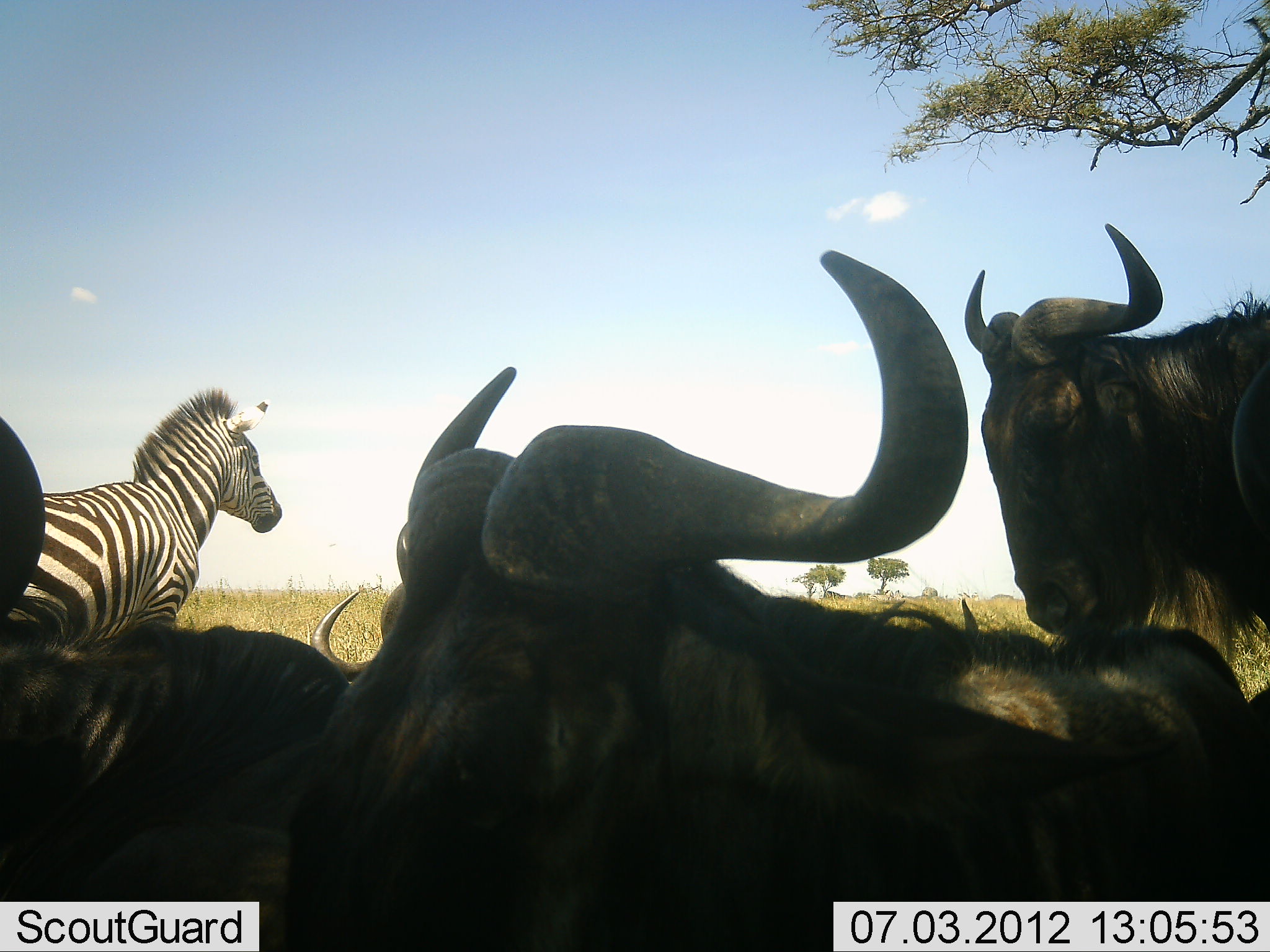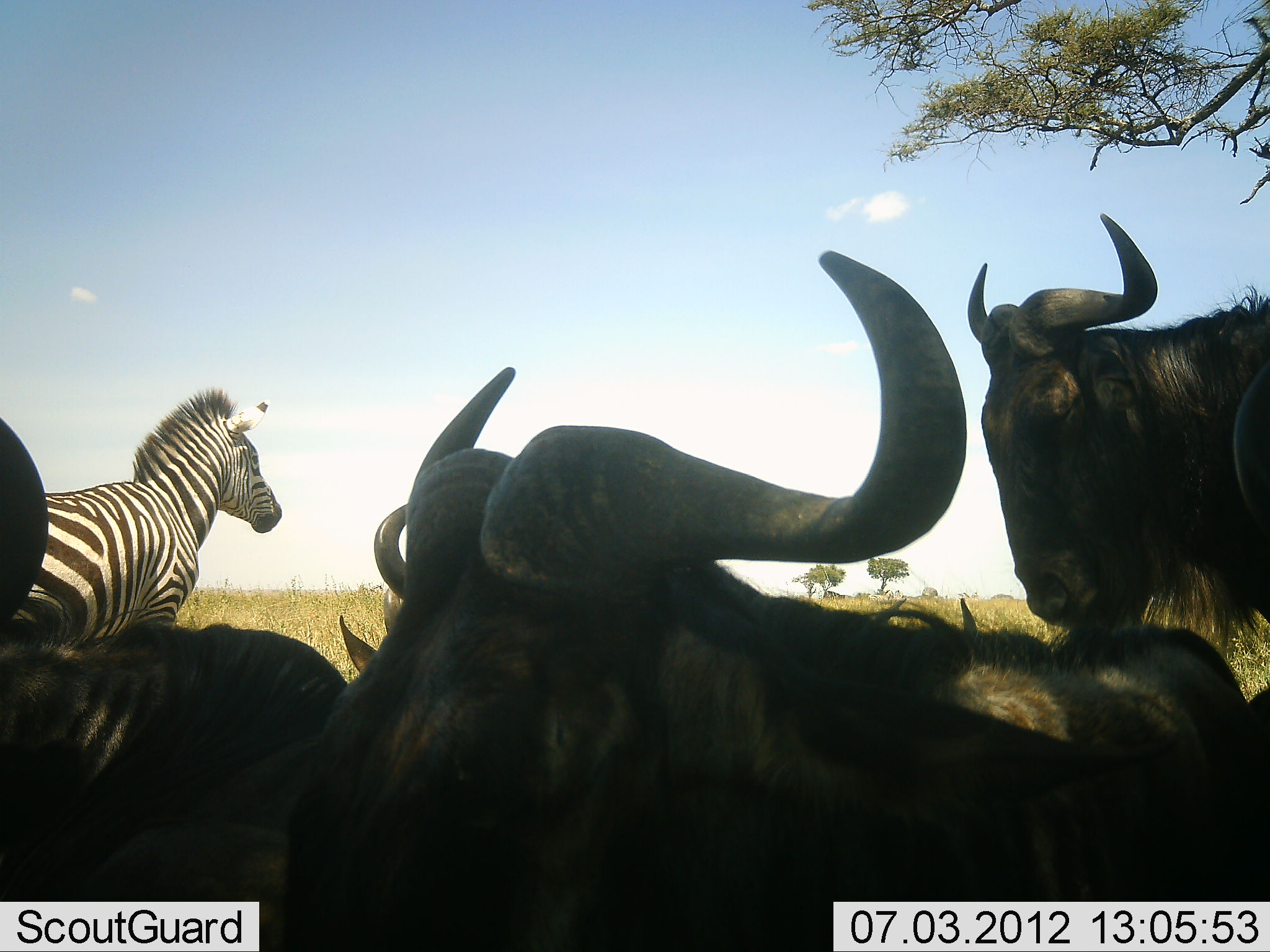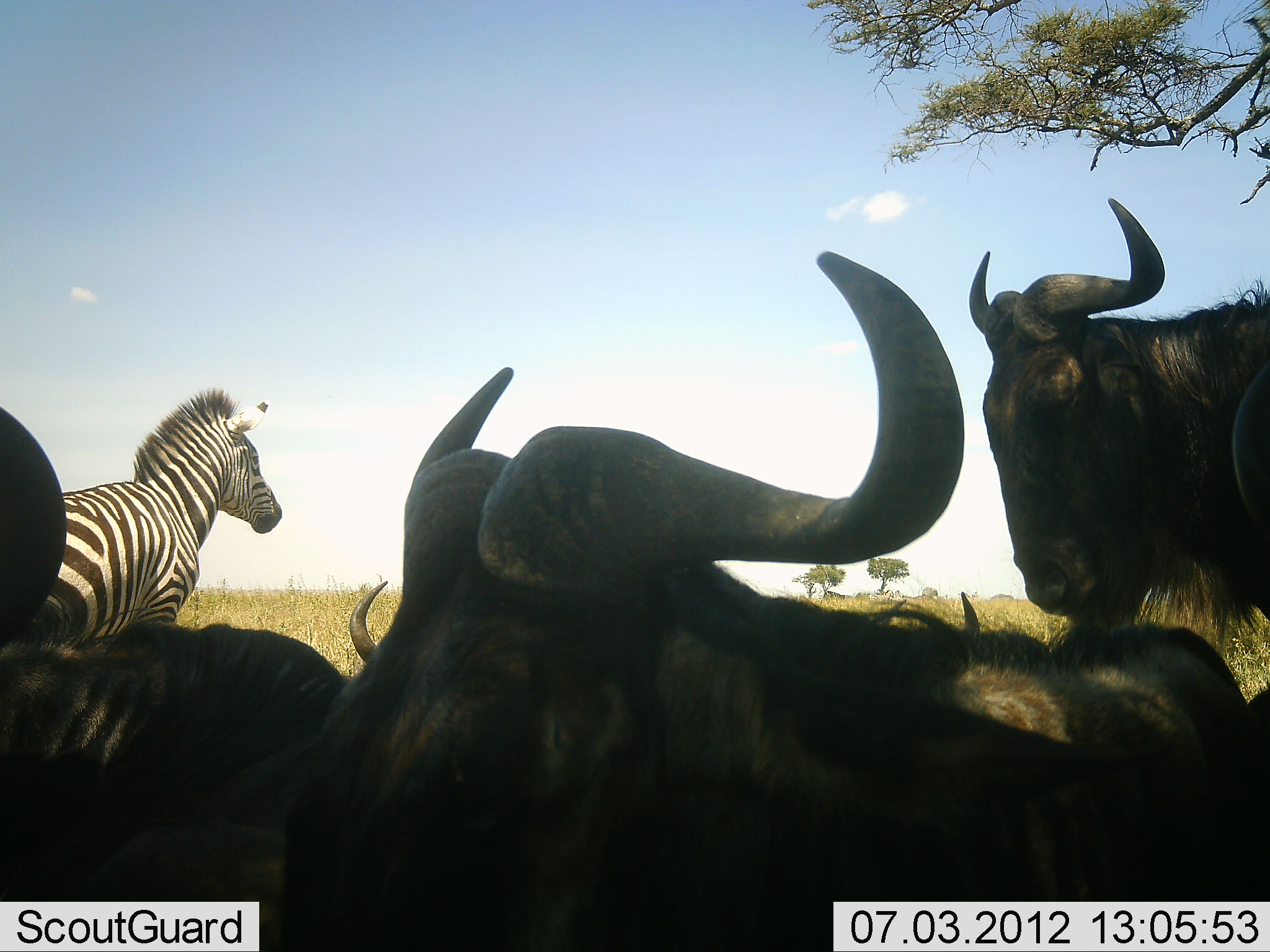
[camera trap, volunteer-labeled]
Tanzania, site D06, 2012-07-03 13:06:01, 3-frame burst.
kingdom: Animalia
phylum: Chordata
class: Mammalia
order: Artiodactyla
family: Bovidae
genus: Connochaetes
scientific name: Connochaetes taurinus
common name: blue wildebeest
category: wildebeest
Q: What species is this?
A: Wildebeest (blue wildebeest) (Connochaetes taurinus).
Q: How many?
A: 4.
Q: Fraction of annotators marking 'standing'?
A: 83%.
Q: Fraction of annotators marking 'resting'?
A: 92%.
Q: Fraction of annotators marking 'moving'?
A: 8%.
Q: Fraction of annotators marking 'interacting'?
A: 8%.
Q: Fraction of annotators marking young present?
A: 0%.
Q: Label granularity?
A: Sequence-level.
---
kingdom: Animalia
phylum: Chordata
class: Mammalia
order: Perissodactyla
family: Equidae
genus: Equus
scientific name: Equus quagga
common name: plains zebra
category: zebra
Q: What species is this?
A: Zebra (plains zebra) (Equus quagga).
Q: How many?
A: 1.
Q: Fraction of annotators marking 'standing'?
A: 100%.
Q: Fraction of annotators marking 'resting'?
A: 20%.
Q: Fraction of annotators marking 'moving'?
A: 10%.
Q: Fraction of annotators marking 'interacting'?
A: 0%.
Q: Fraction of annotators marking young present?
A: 10%.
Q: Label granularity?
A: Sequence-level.